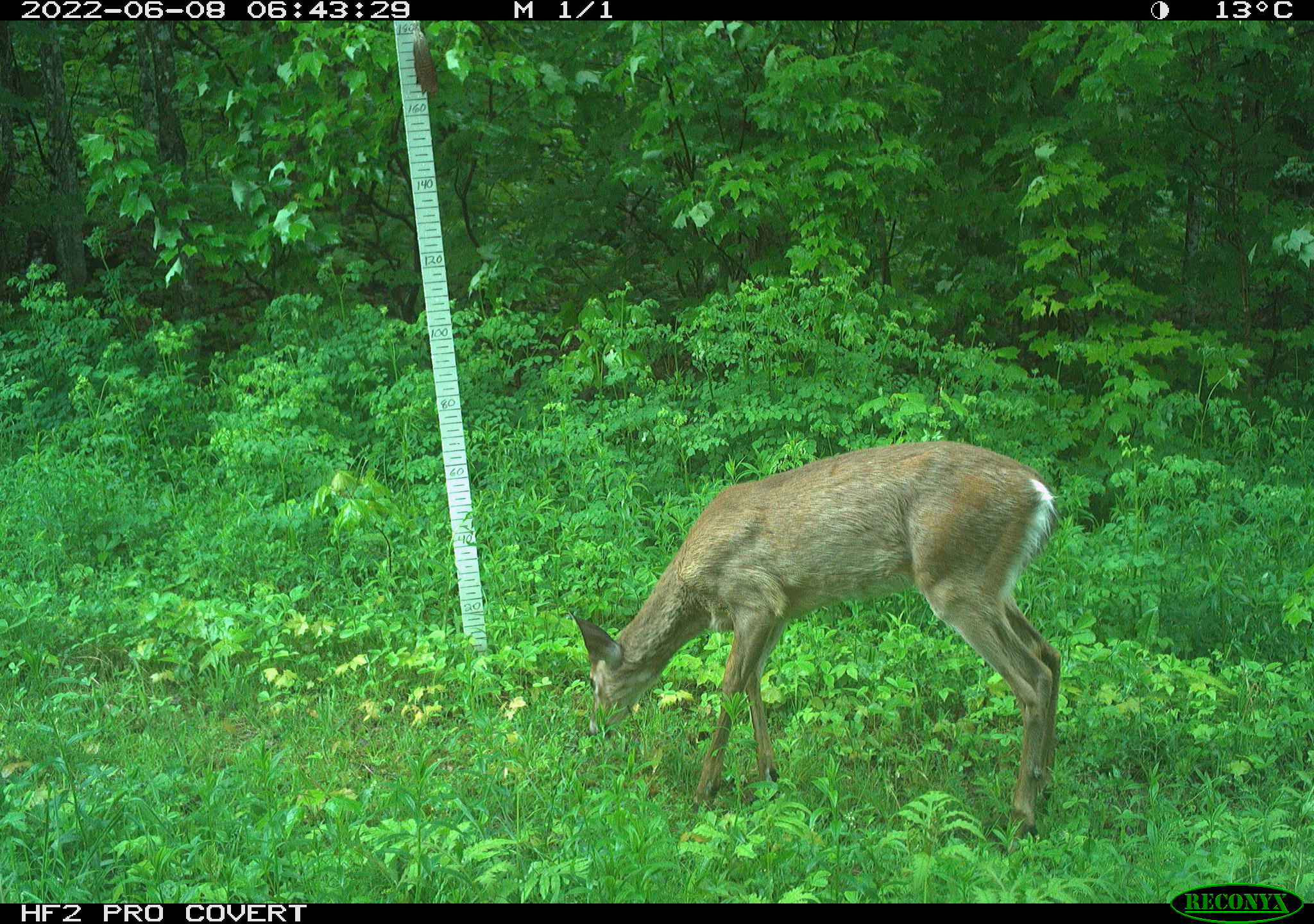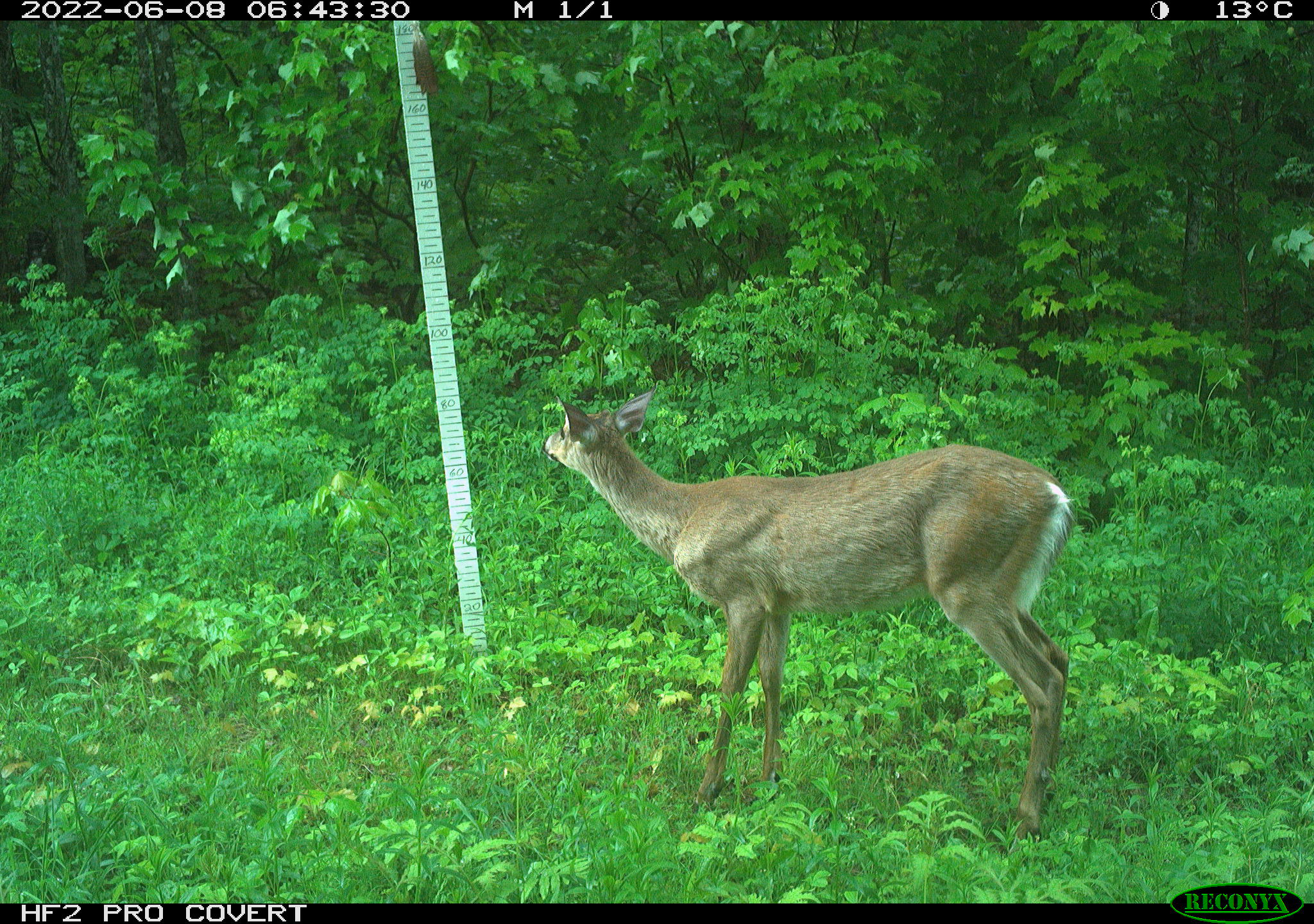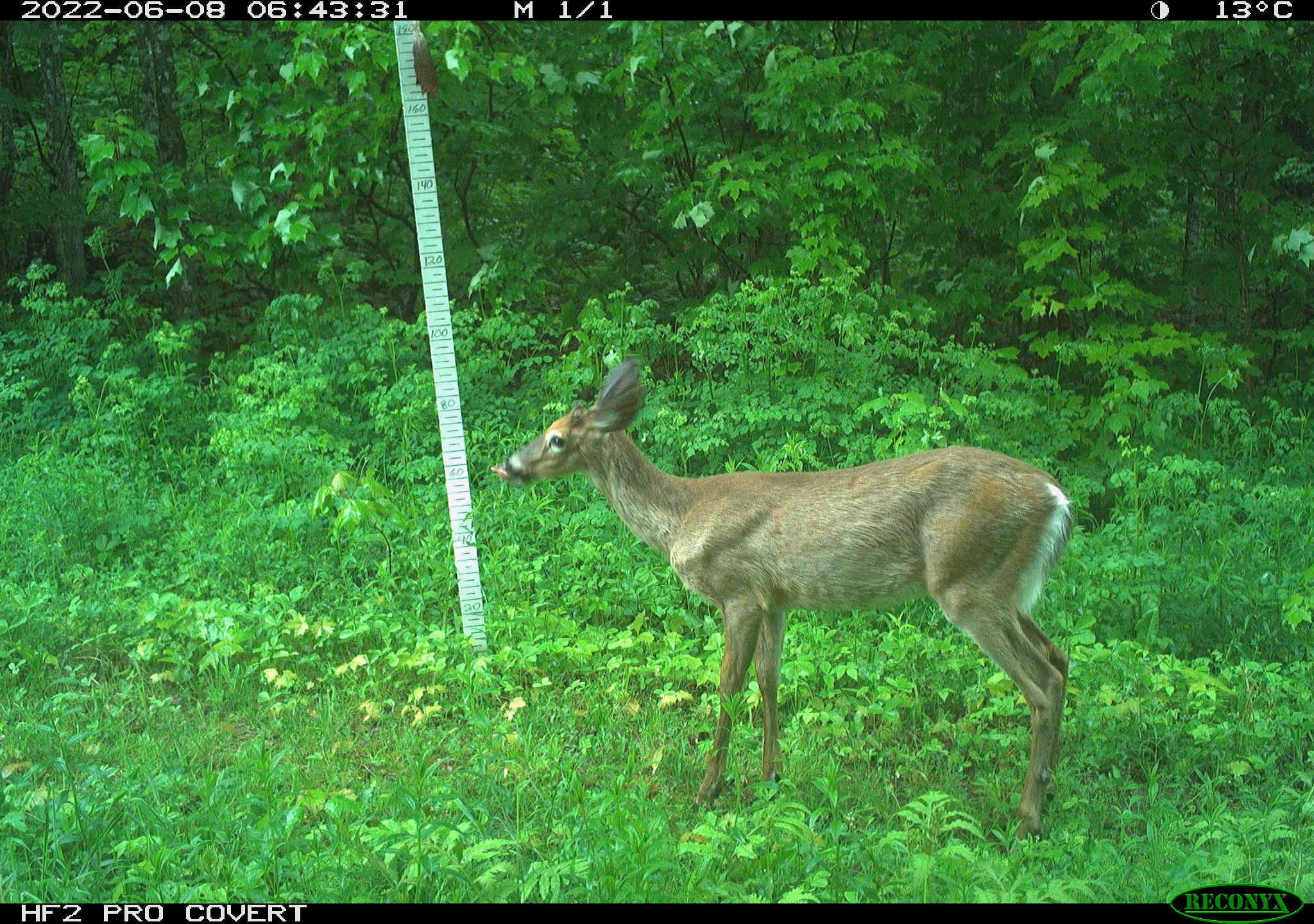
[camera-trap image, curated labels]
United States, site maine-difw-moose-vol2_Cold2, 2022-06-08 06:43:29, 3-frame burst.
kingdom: Animalia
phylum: Chordata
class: Mammalia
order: Artiodactyla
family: Cervidae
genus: Odocoileus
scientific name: Odocoileus virginianus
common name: white-tailed deer